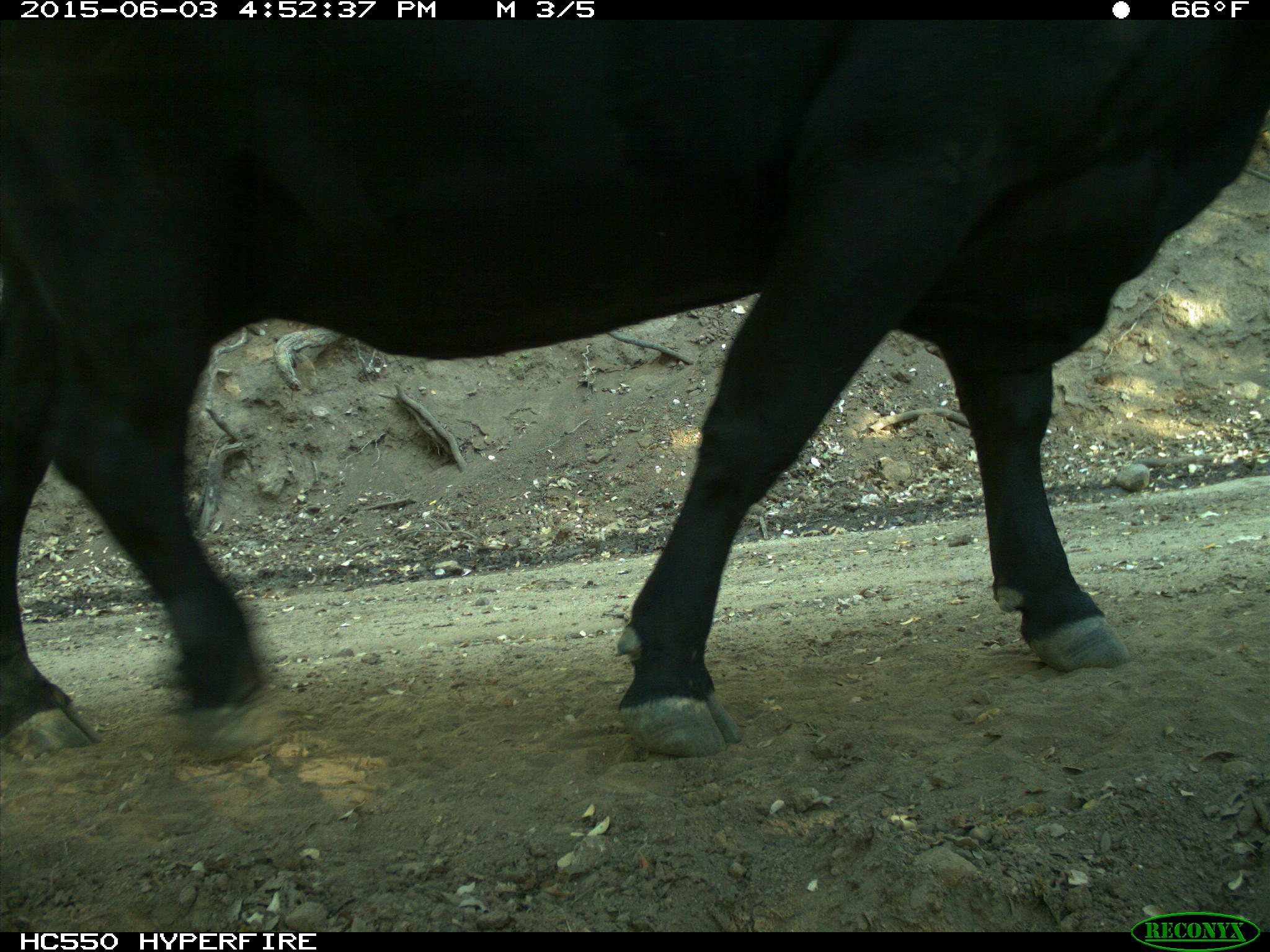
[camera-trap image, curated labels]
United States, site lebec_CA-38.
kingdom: Animalia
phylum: Chordata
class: Mammalia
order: Artiodactyla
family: Bovidae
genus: Bos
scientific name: Bos taurus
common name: domestic cow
Bos taurus (domestic cow).